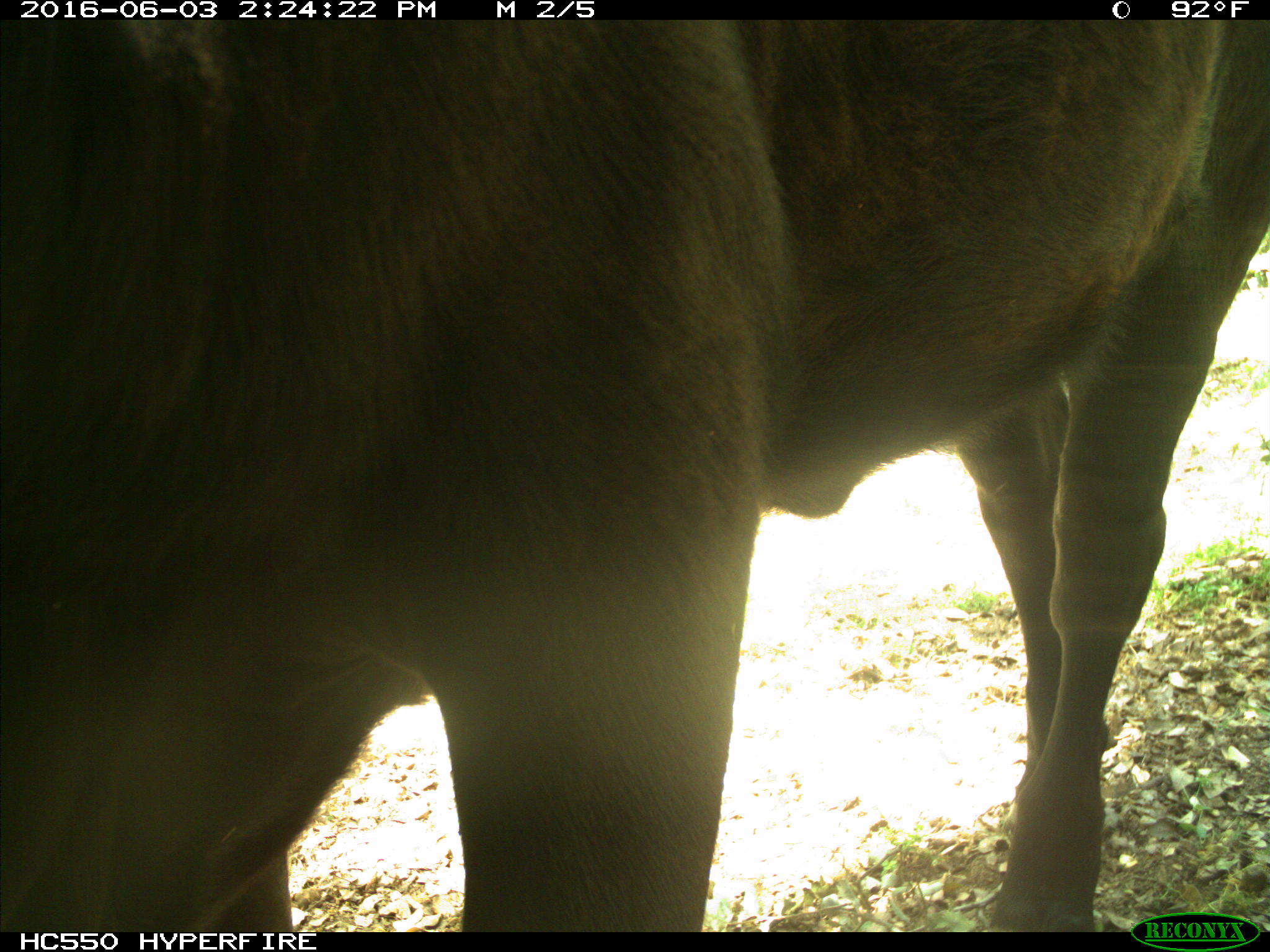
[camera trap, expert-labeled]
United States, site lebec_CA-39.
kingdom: Animalia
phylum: Chordata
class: Mammalia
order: Artiodactyla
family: Bovidae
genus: Bos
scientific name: Bos taurus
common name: domestic cow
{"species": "Bos taurus (domestic cow)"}